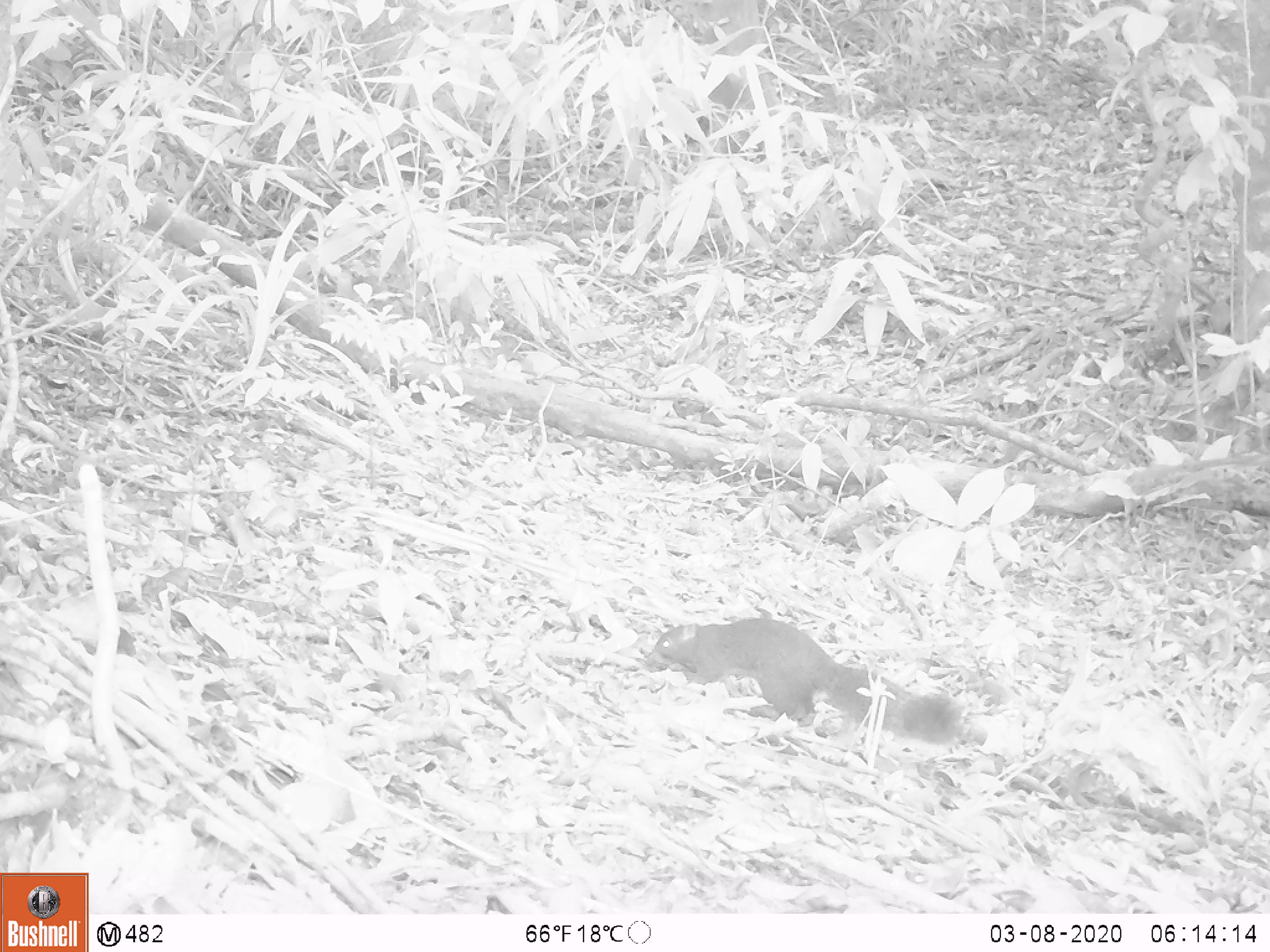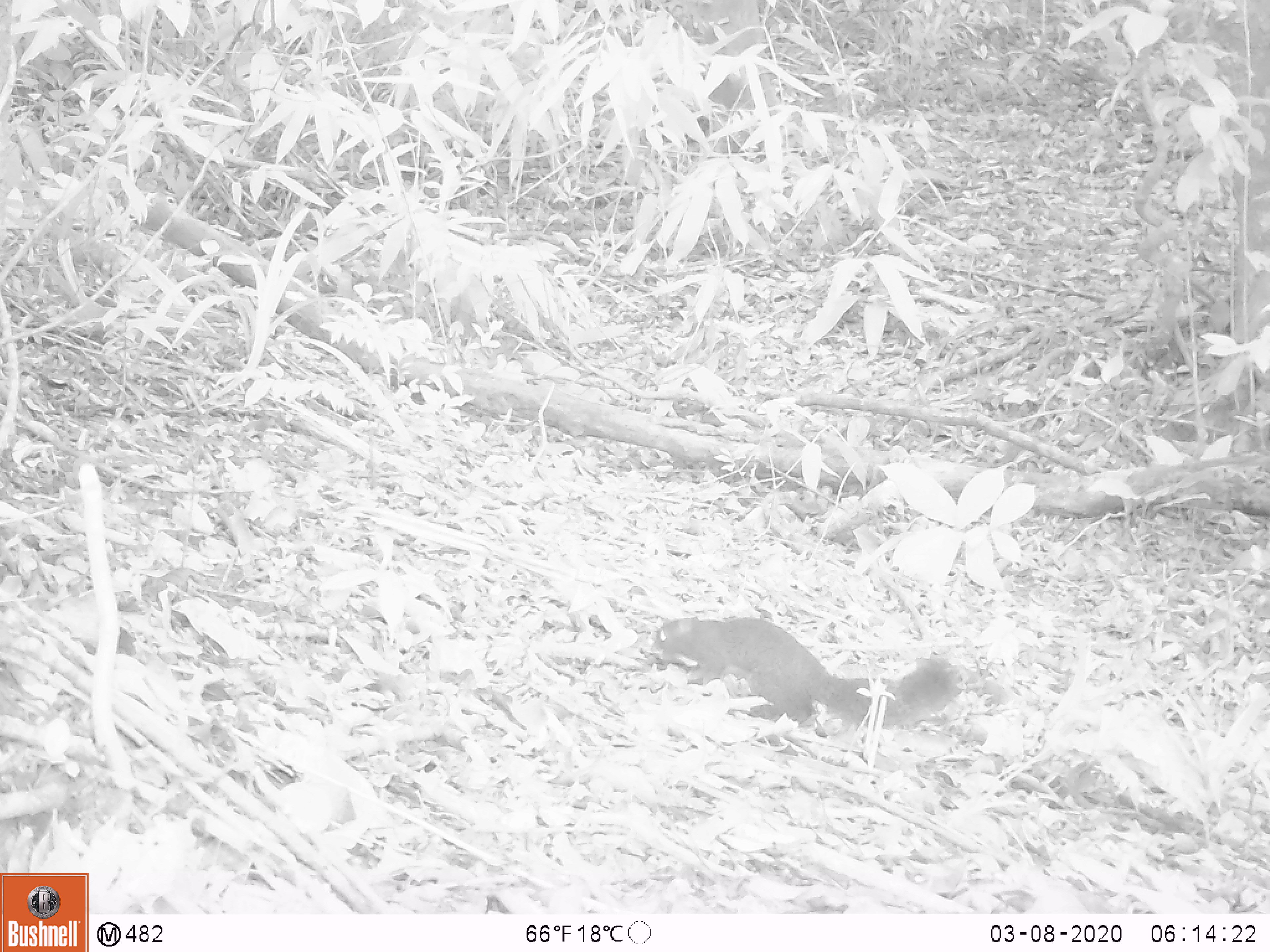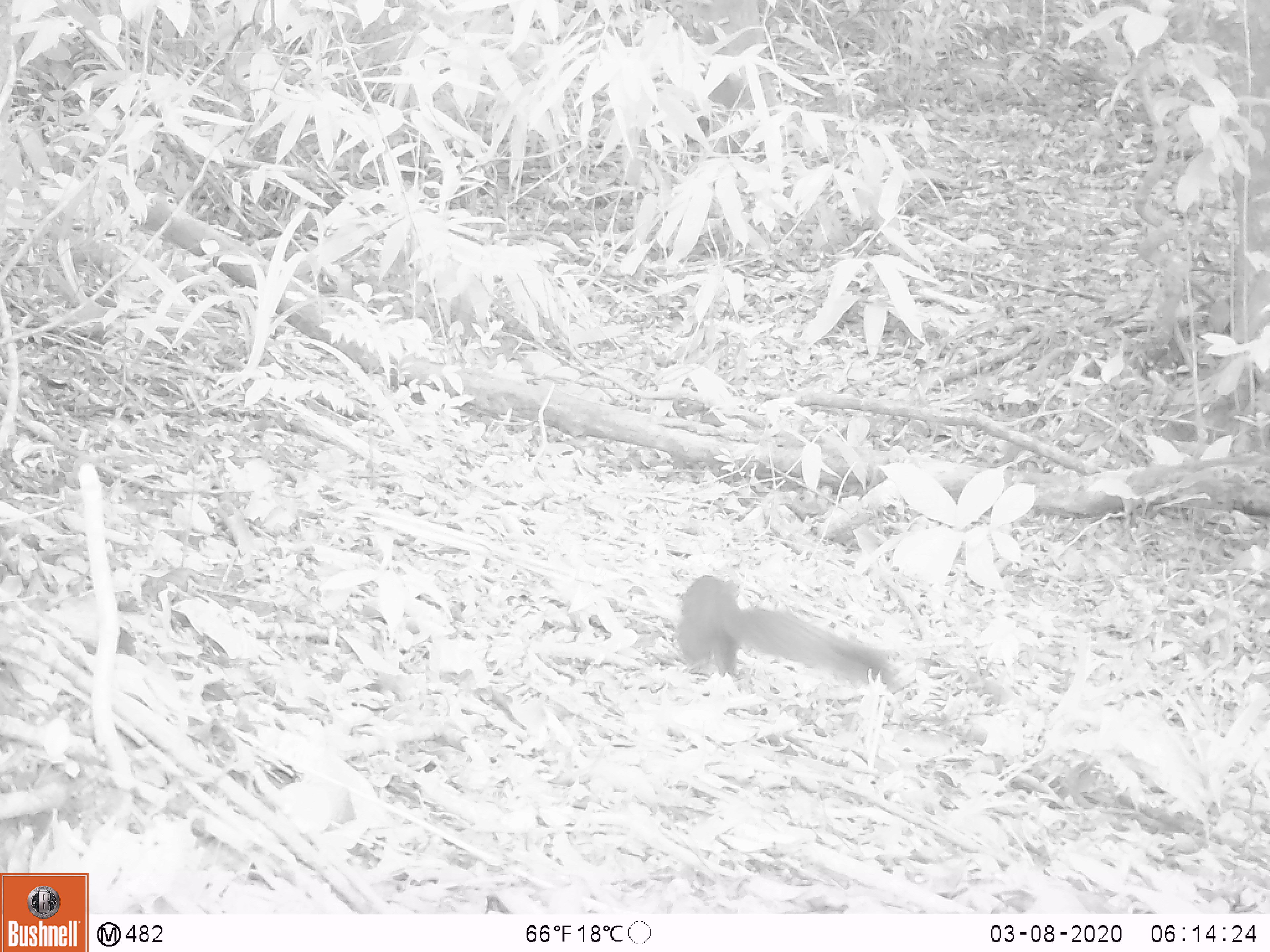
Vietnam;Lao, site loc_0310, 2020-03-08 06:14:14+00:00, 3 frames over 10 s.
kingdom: Animalia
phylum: Chordata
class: Mammalia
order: Rodentia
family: Sciuridae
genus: Callosciurus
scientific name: Callosciurus erythraeus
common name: pallas's squirrel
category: pallass squirrel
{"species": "pallass squirrel (pallas's squirrel) (Callosciurus erythraeus)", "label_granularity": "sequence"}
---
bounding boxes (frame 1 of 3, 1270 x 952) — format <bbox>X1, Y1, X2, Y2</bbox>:
pallass squirrel: <bbox>638, 615, 963, 746</bbox>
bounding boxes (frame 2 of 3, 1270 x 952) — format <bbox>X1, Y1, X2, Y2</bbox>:
pallass squirrel: <bbox>649, 616, 966, 729</bbox>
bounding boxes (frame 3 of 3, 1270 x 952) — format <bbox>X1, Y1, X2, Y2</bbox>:
pallass squirrel: <bbox>675, 573, 891, 689</bbox>